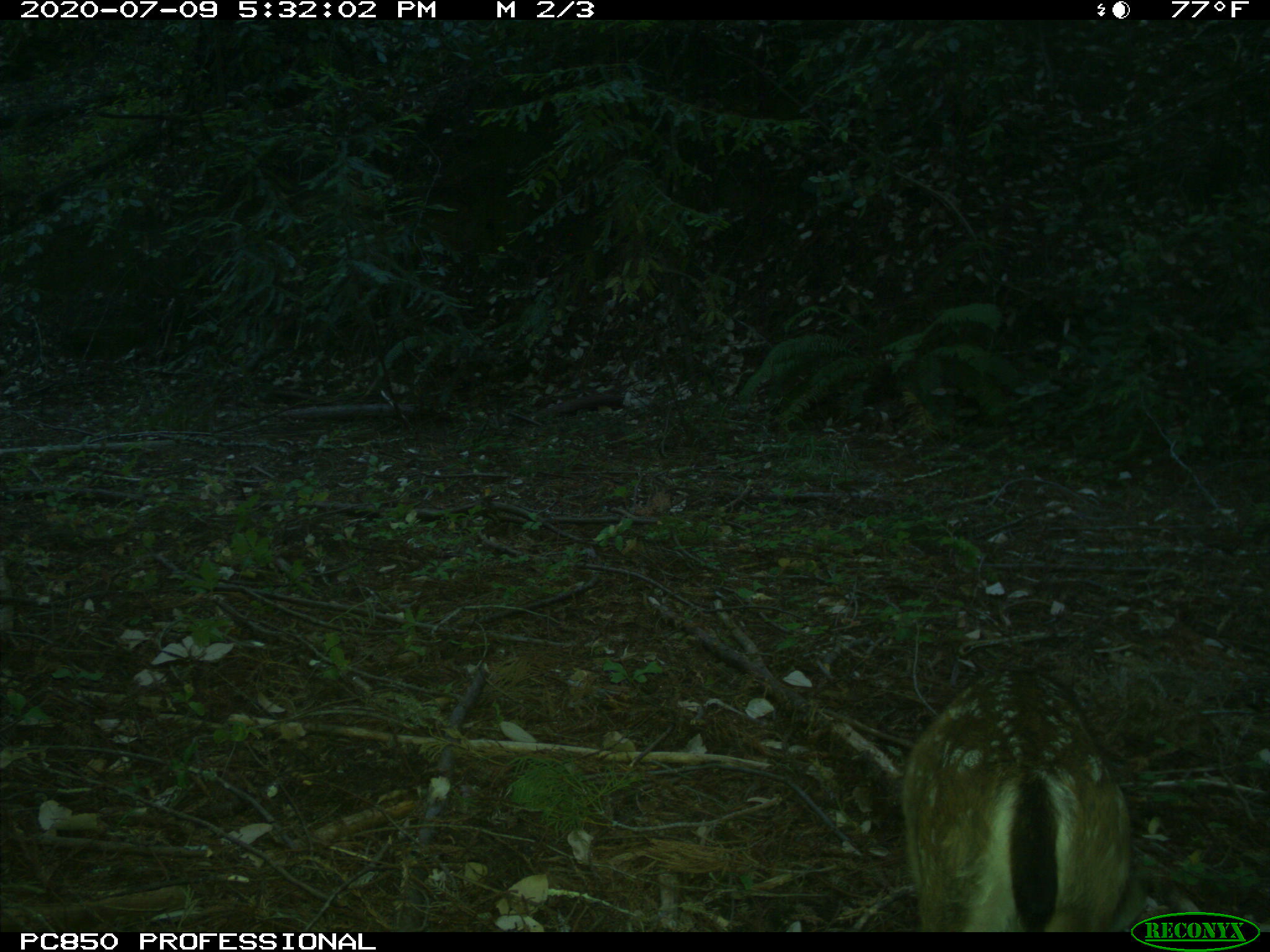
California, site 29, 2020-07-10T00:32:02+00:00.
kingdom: Animalia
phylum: Chordata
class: Mammalia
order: Artiodactyla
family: Cervidae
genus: Odocoileus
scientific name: Odocoileus hemionus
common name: mule deer